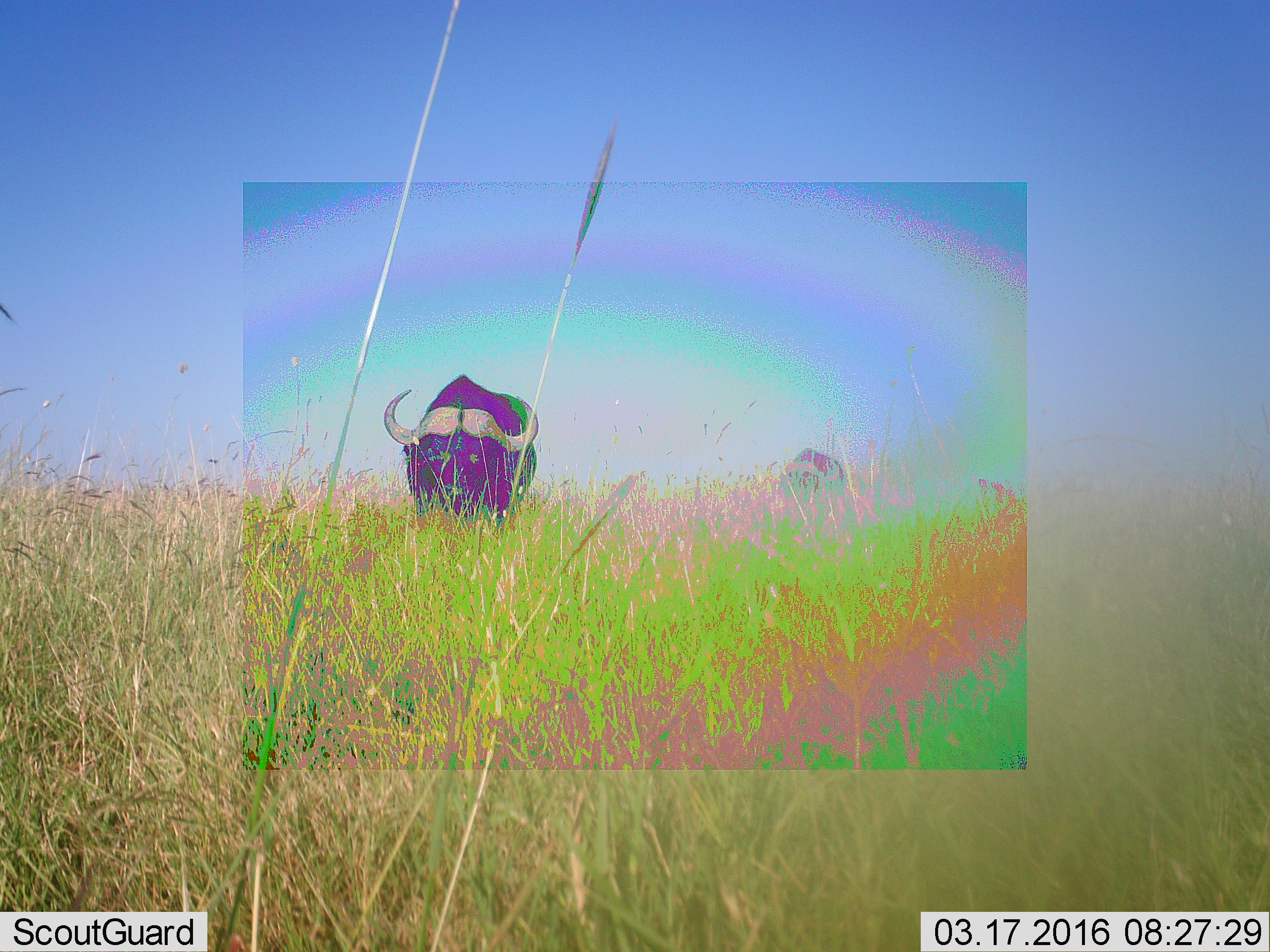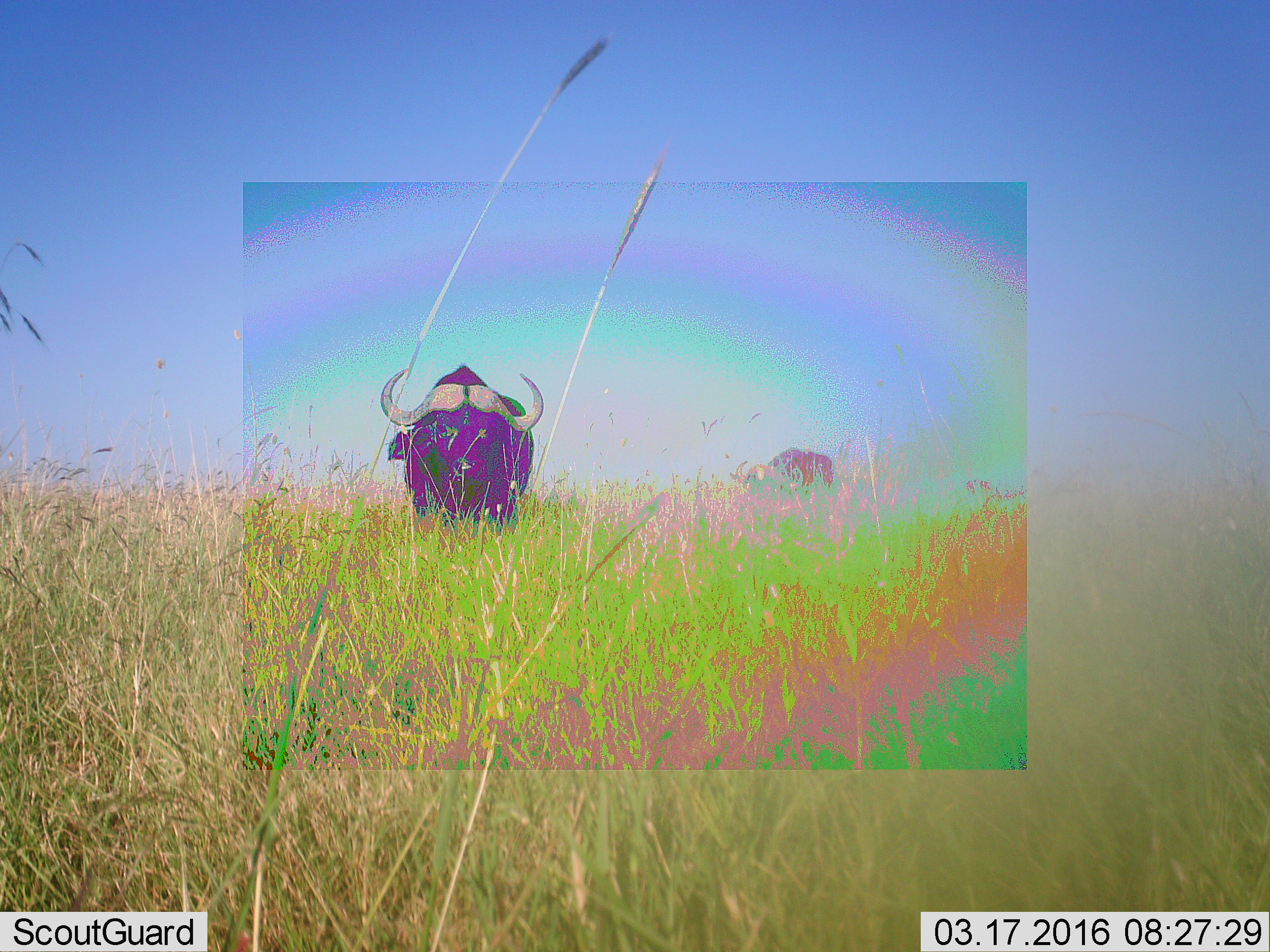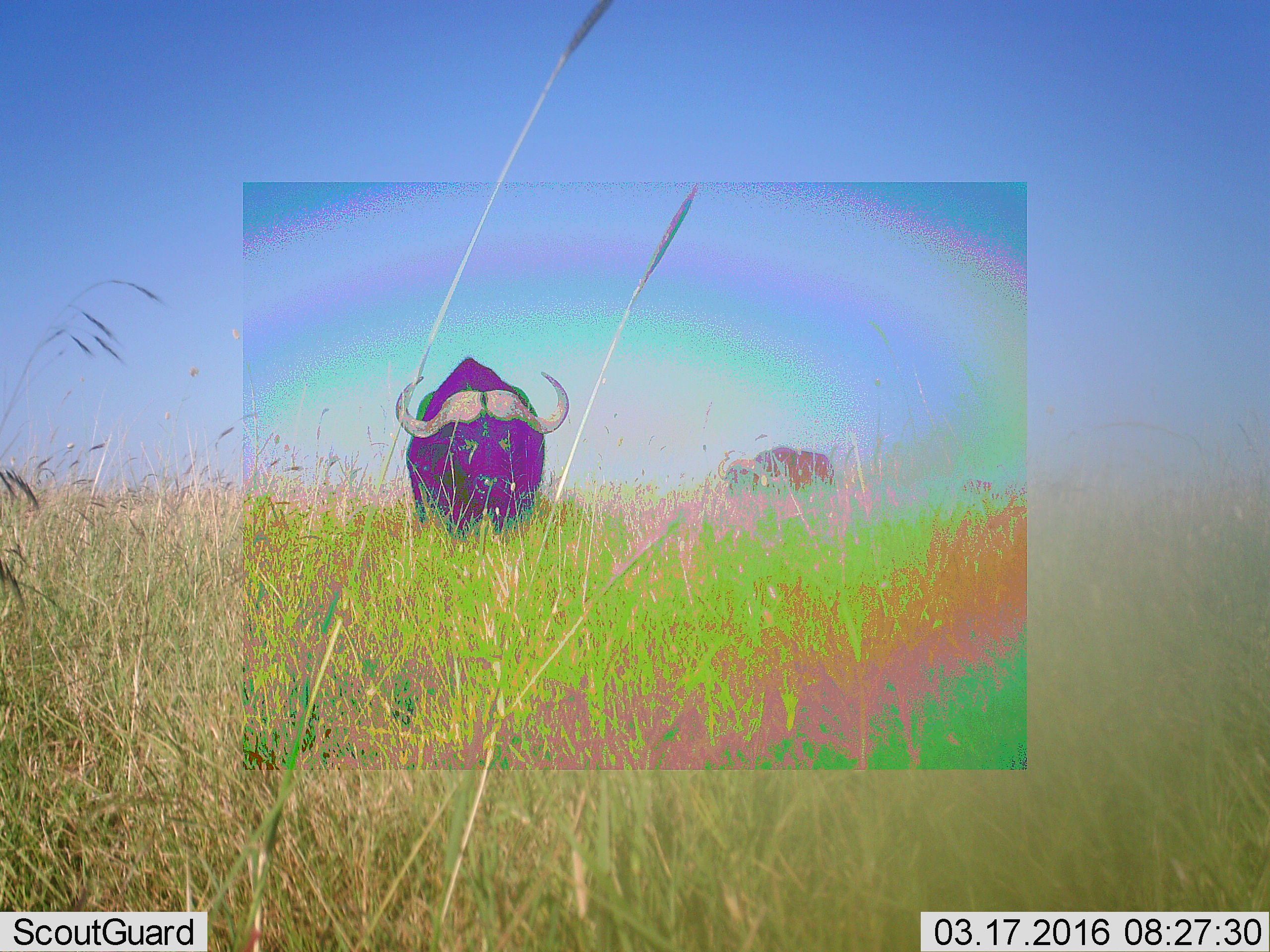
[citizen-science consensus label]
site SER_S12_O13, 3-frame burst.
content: unidentified animal